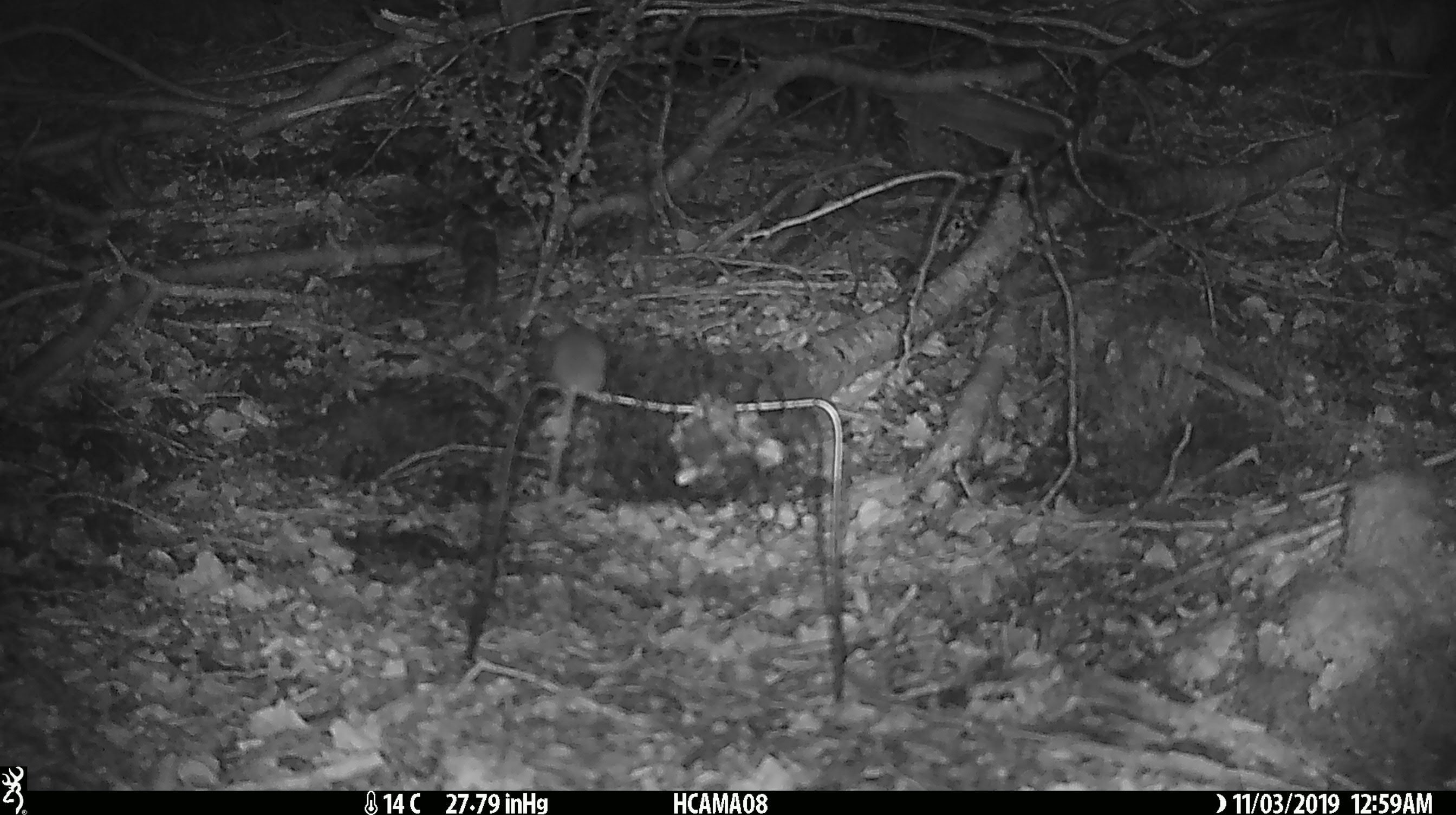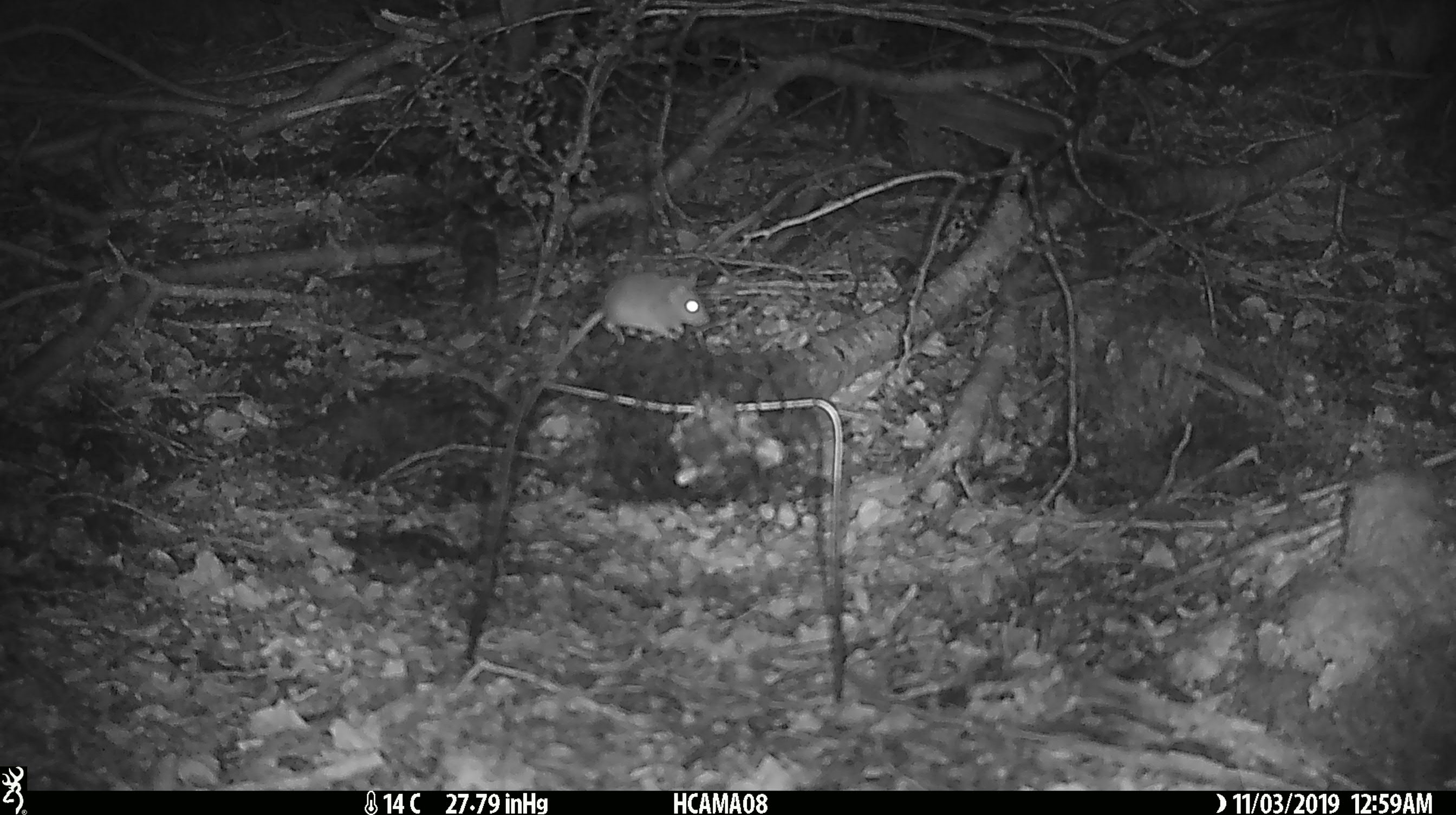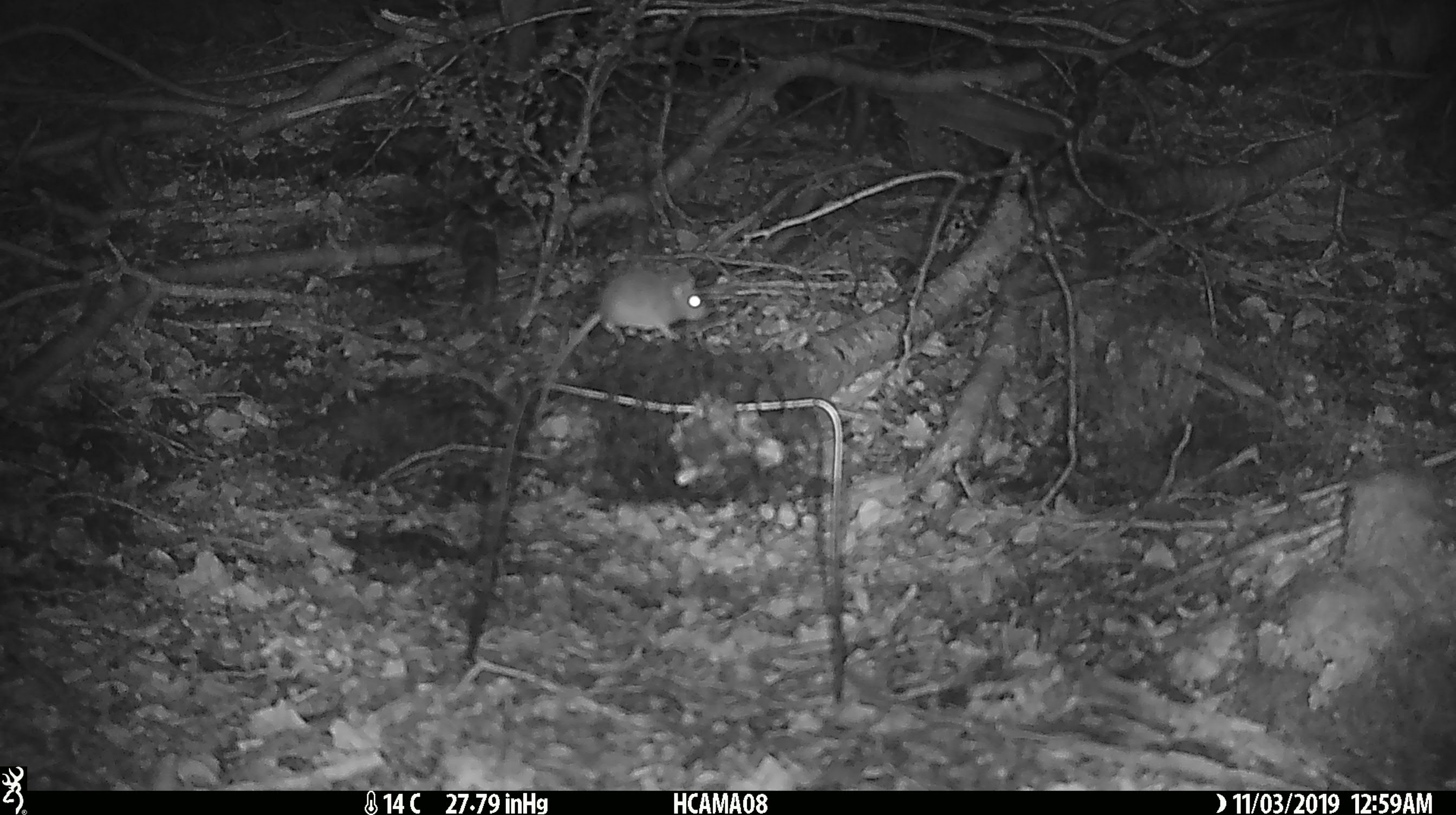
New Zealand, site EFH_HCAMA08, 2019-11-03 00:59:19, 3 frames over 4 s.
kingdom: Animalia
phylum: Chordata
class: Mammalia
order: Rodentia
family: Muridae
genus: Mus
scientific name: Mus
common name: mouse